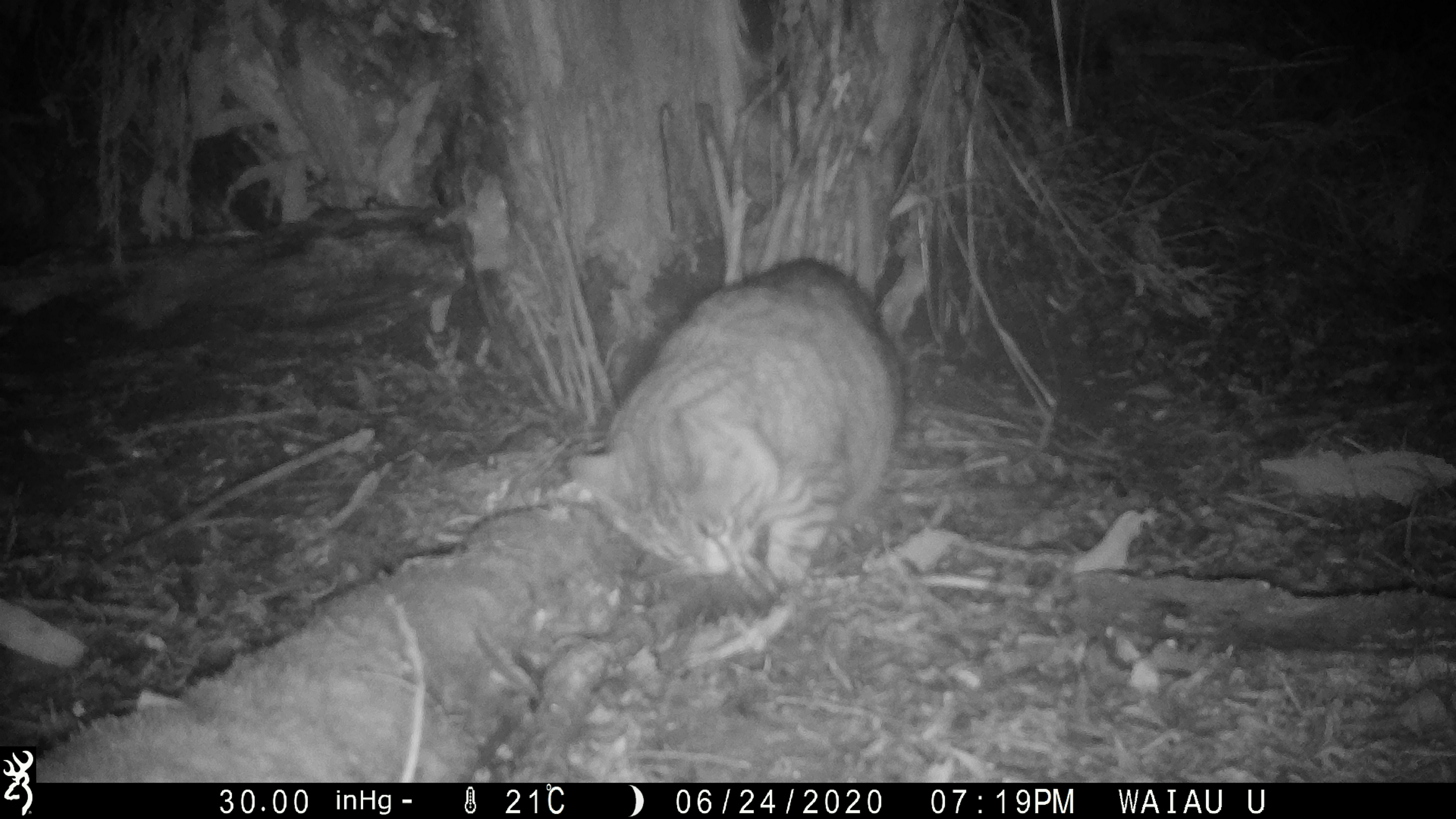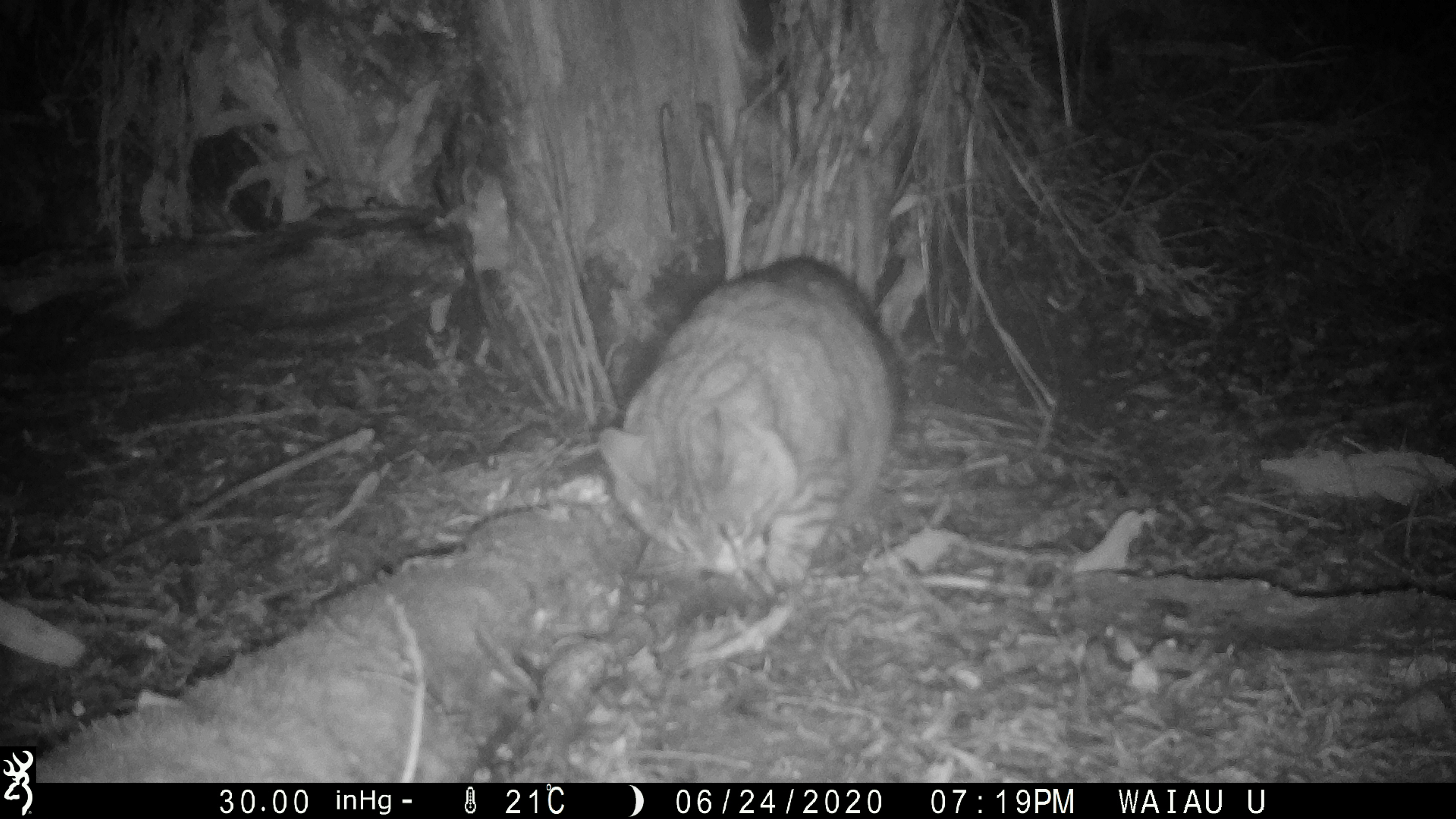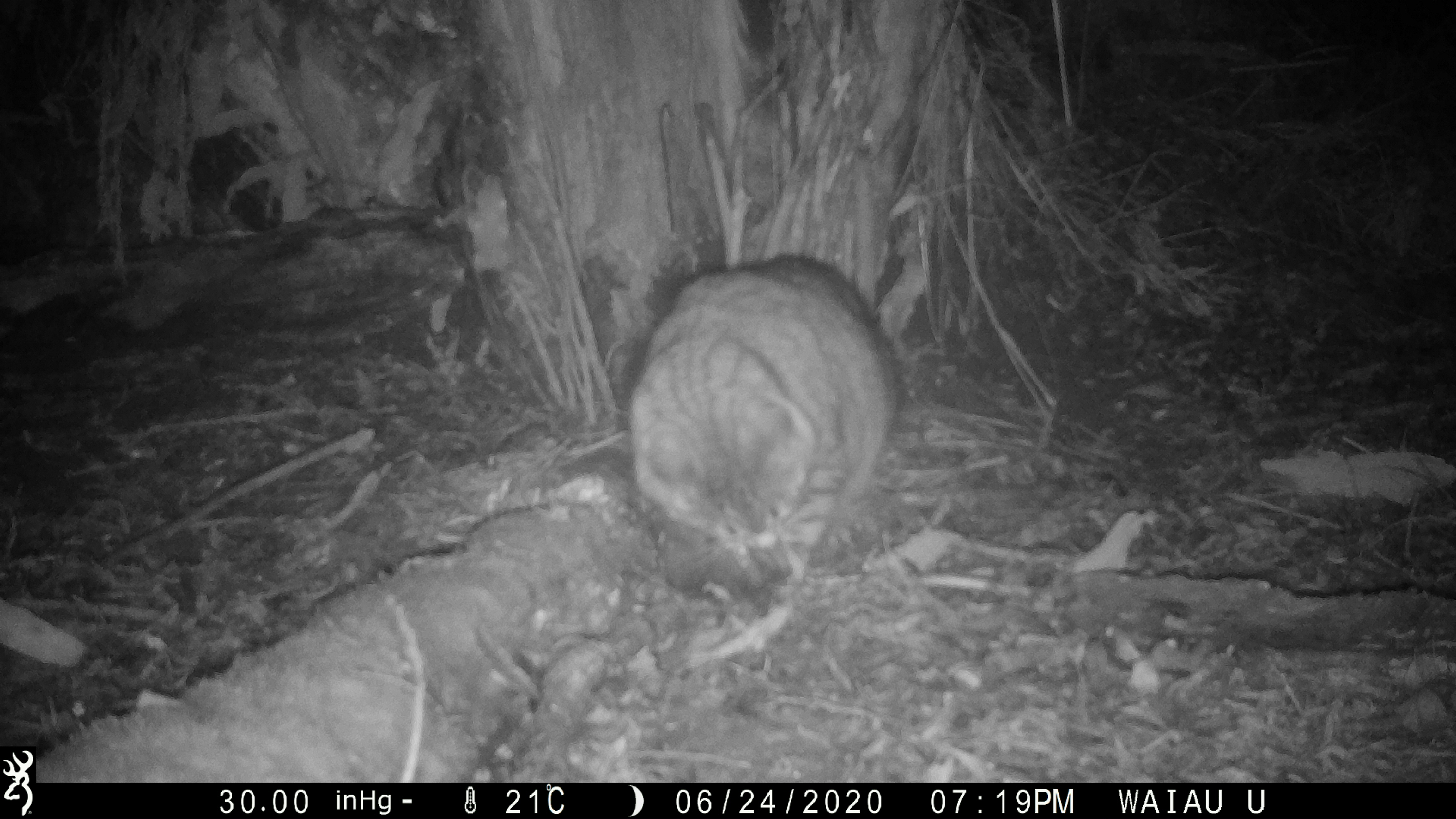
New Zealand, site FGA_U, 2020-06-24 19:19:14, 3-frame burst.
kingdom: Animalia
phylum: Chordata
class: Mammalia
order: Carnivora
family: Felidae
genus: Felis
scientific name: Felis catus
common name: domestic cat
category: cat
Cat (domestic cat) (Felis catus).